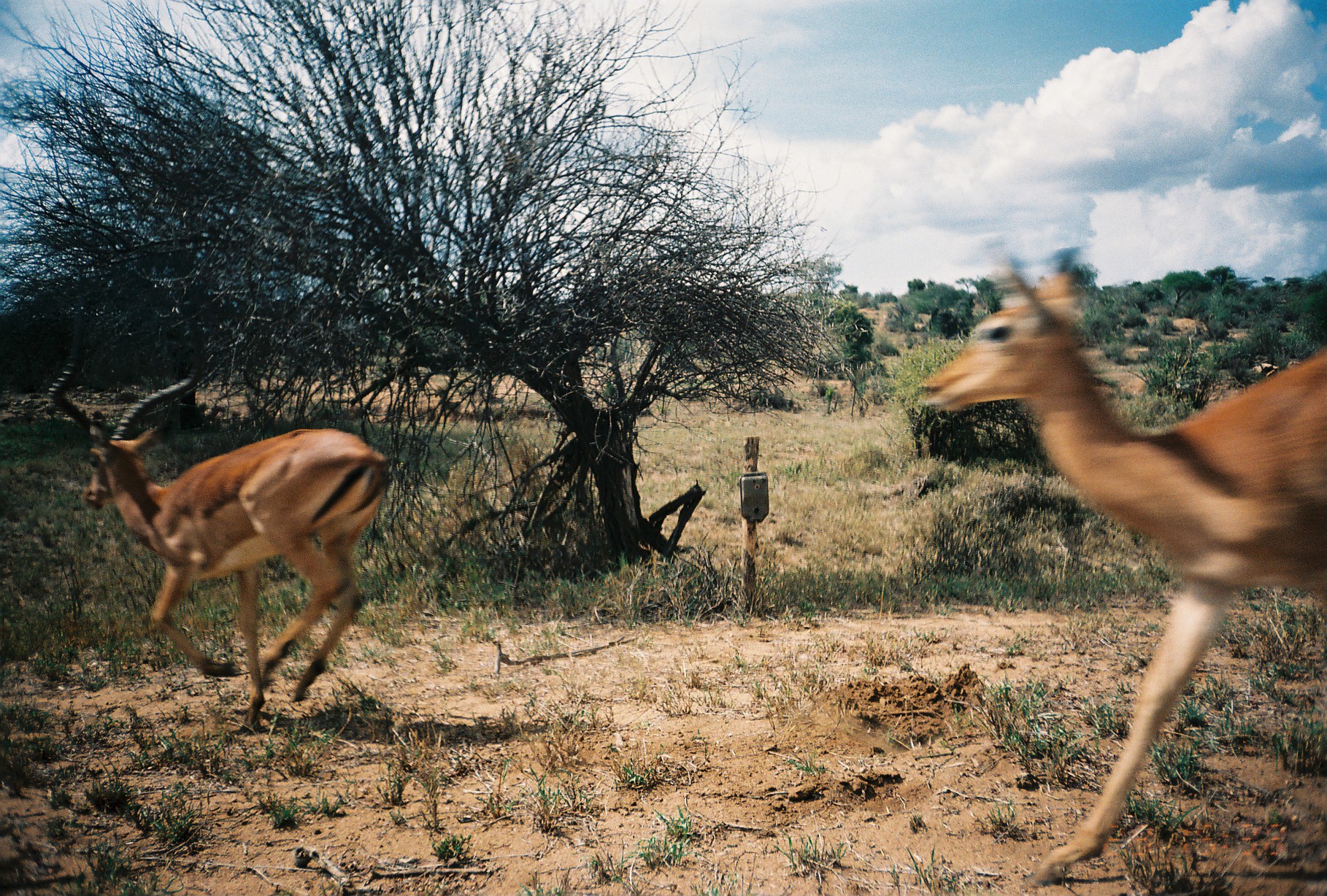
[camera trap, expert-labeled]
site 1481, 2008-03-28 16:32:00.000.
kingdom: Animalia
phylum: Chordata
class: Mammalia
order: Artiodactyla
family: Bovidae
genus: Aepyceros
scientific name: Aepyceros melampus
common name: impala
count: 2